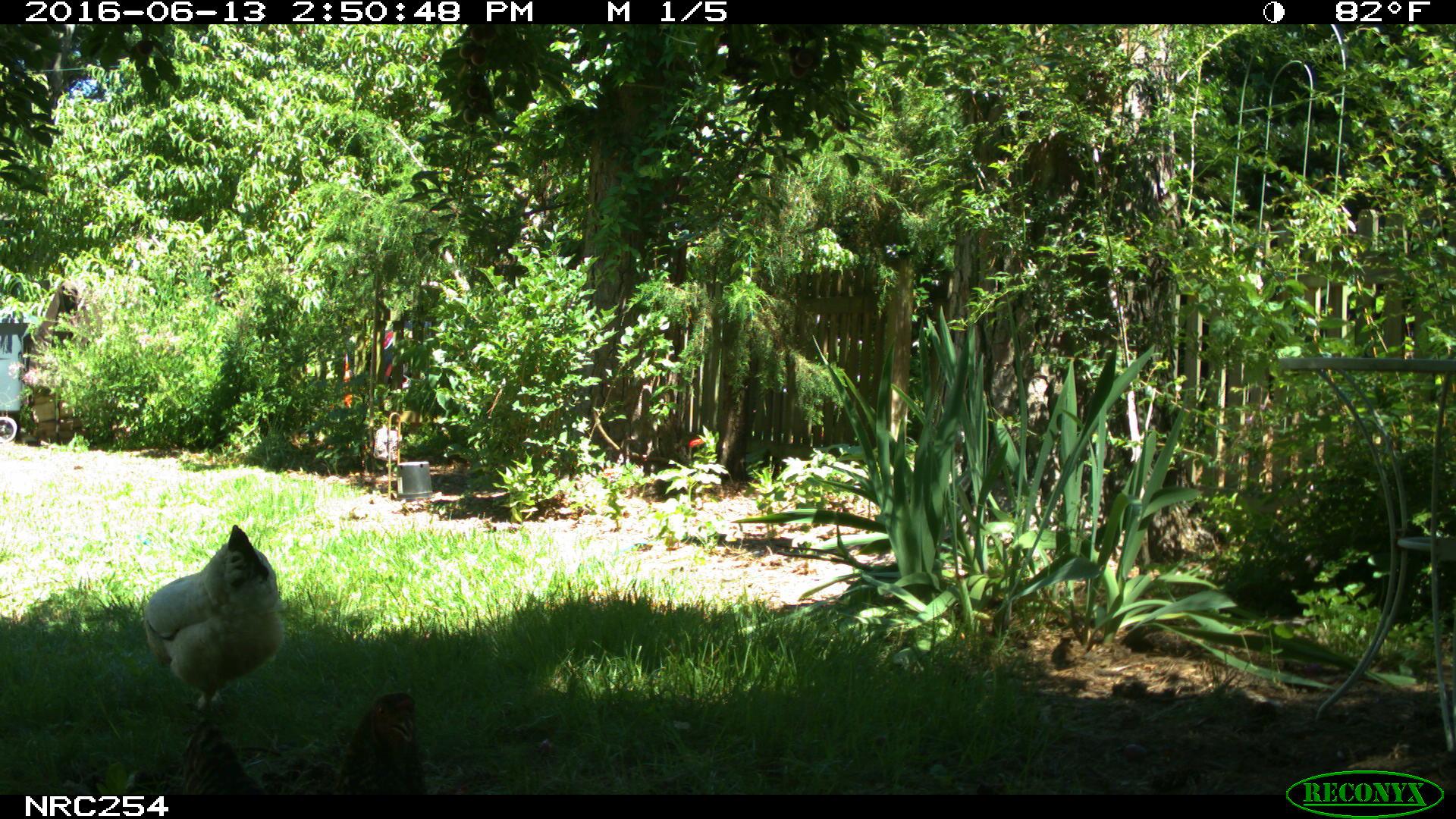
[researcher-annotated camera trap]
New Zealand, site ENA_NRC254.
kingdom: Animalia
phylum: Chordata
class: Aves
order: Galliformes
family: Phasianidae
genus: Gallus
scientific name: Gallus gallus domesticus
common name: chicken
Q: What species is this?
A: Chicken (Gallus gallus domesticus).